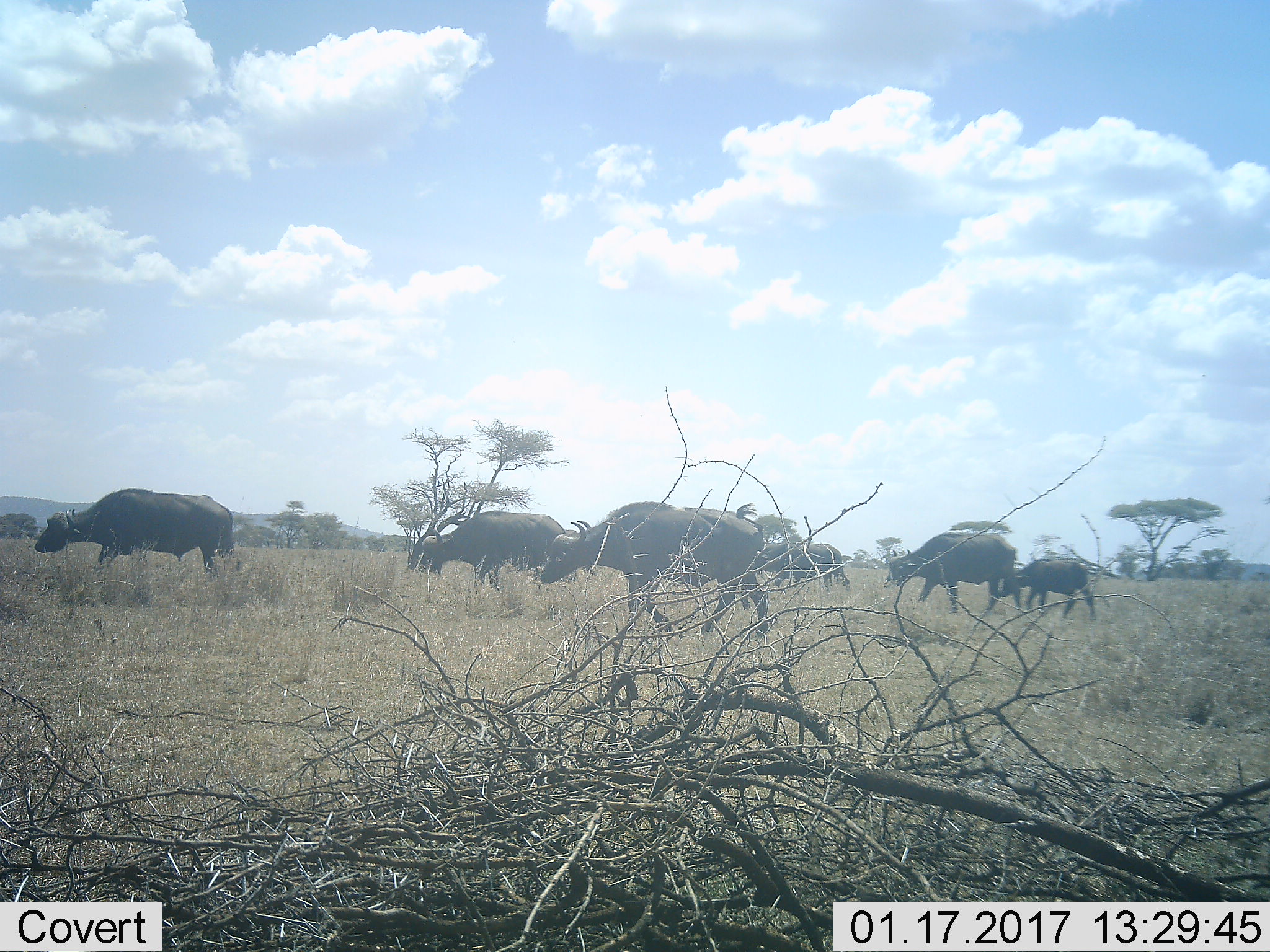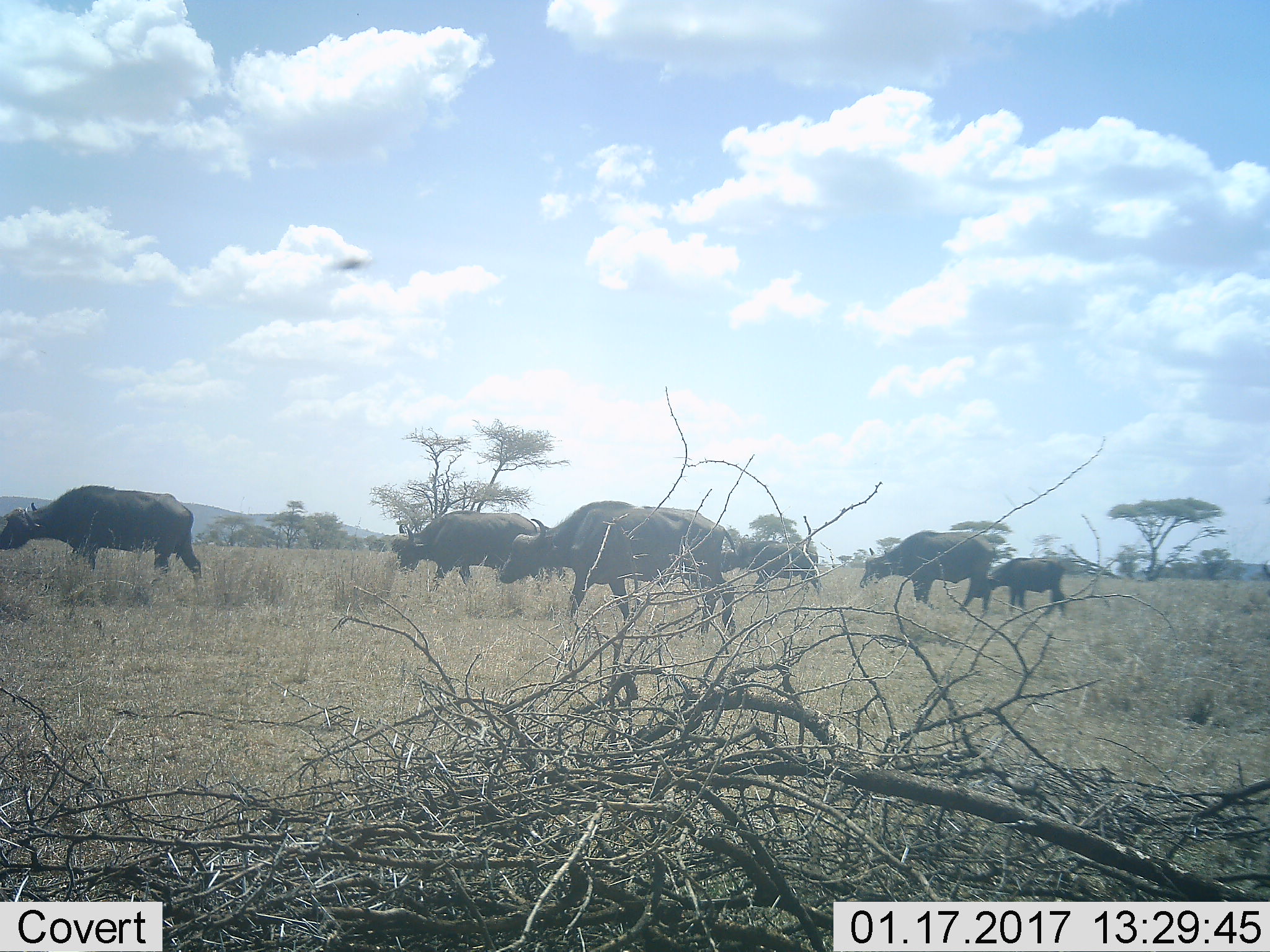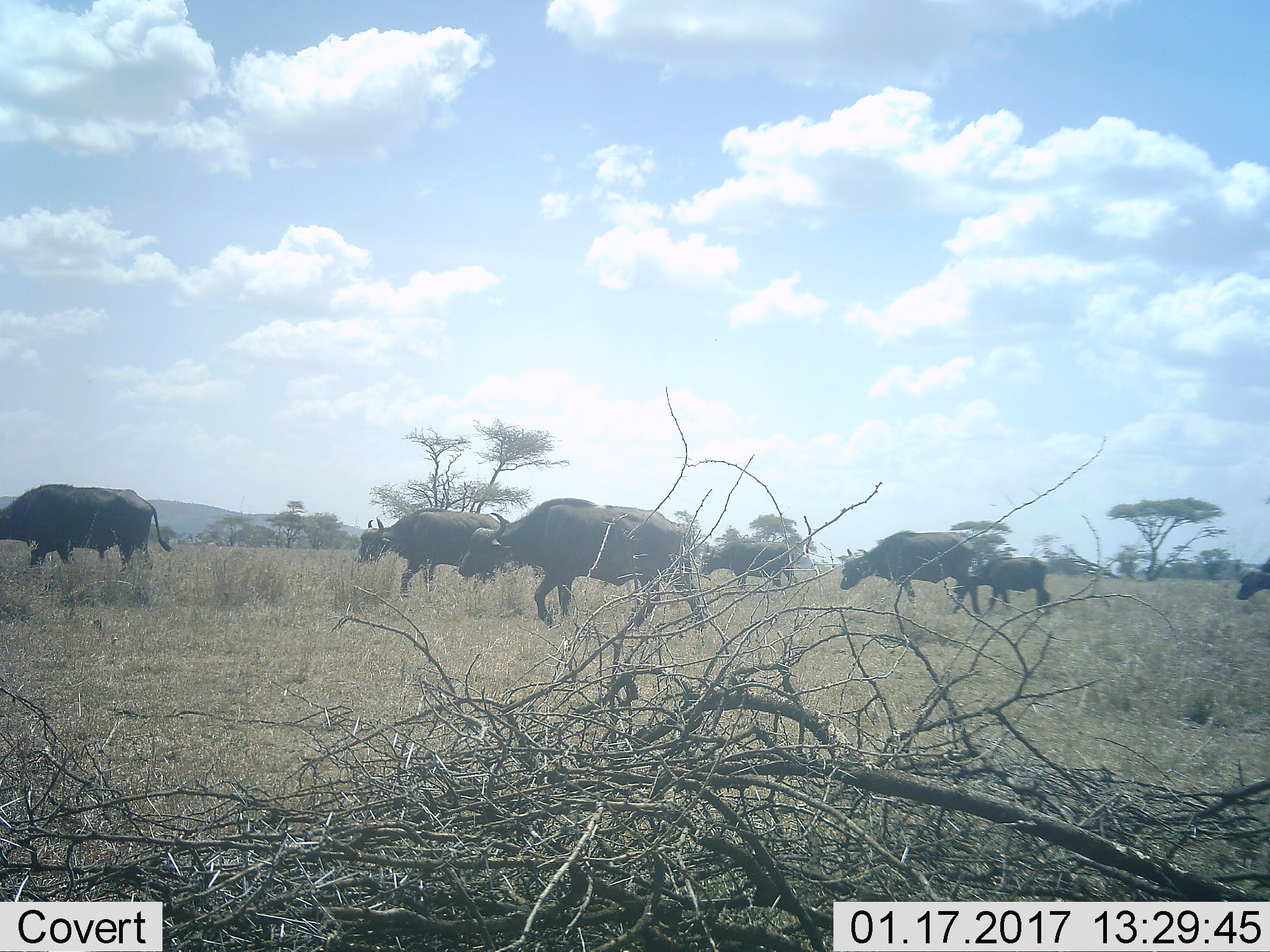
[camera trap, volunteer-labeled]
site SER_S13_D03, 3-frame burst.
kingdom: Animalia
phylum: Chordata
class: Mammalia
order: Artiodactyla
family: Bovidae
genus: Syncerus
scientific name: Syncerus caffer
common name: african buffalo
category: buffalo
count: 7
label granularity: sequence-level